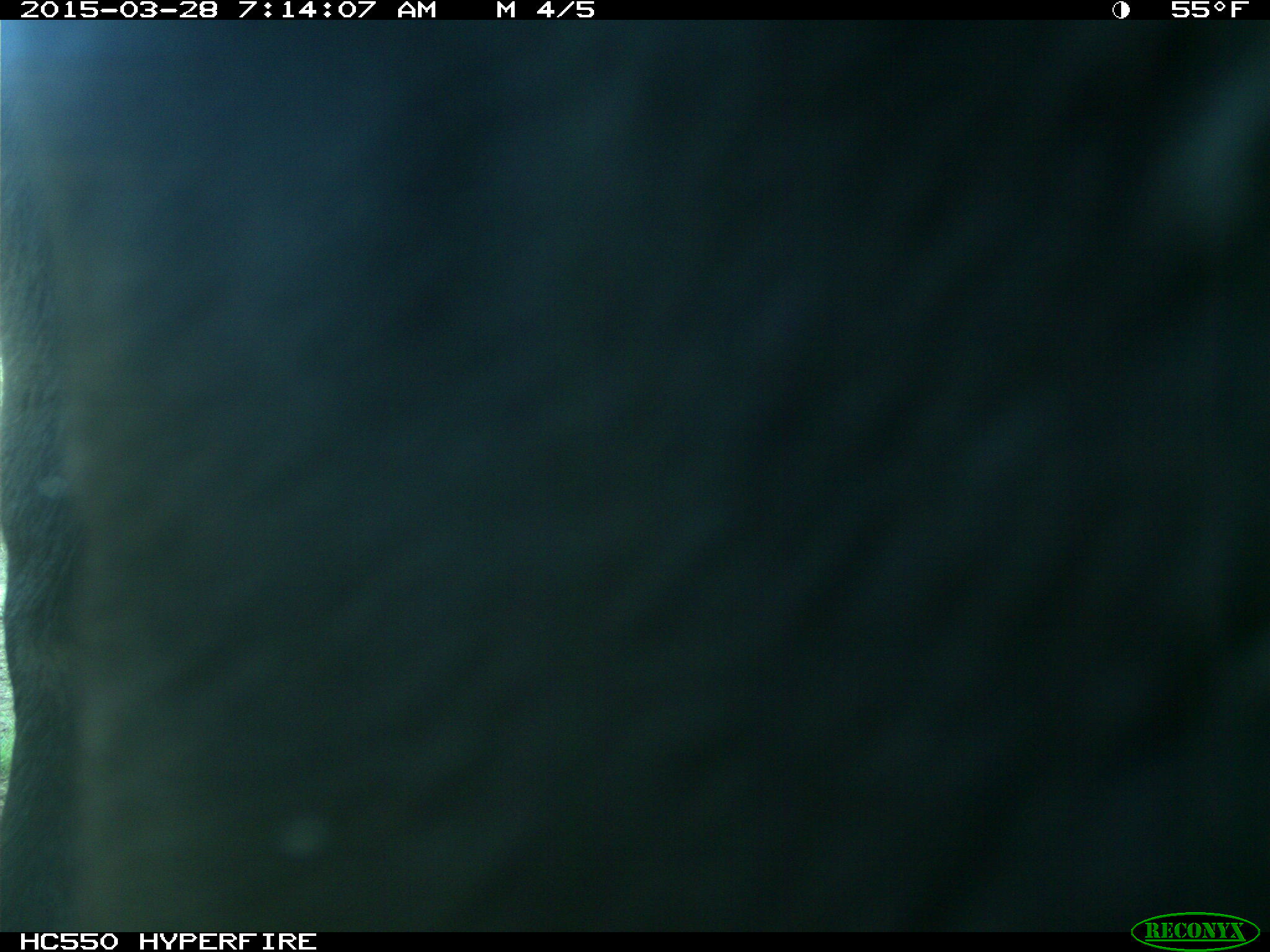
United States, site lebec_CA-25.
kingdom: Animalia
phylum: Chordata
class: Mammalia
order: Artiodactyla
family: Bovidae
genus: Bos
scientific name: Bos taurus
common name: domestic cow